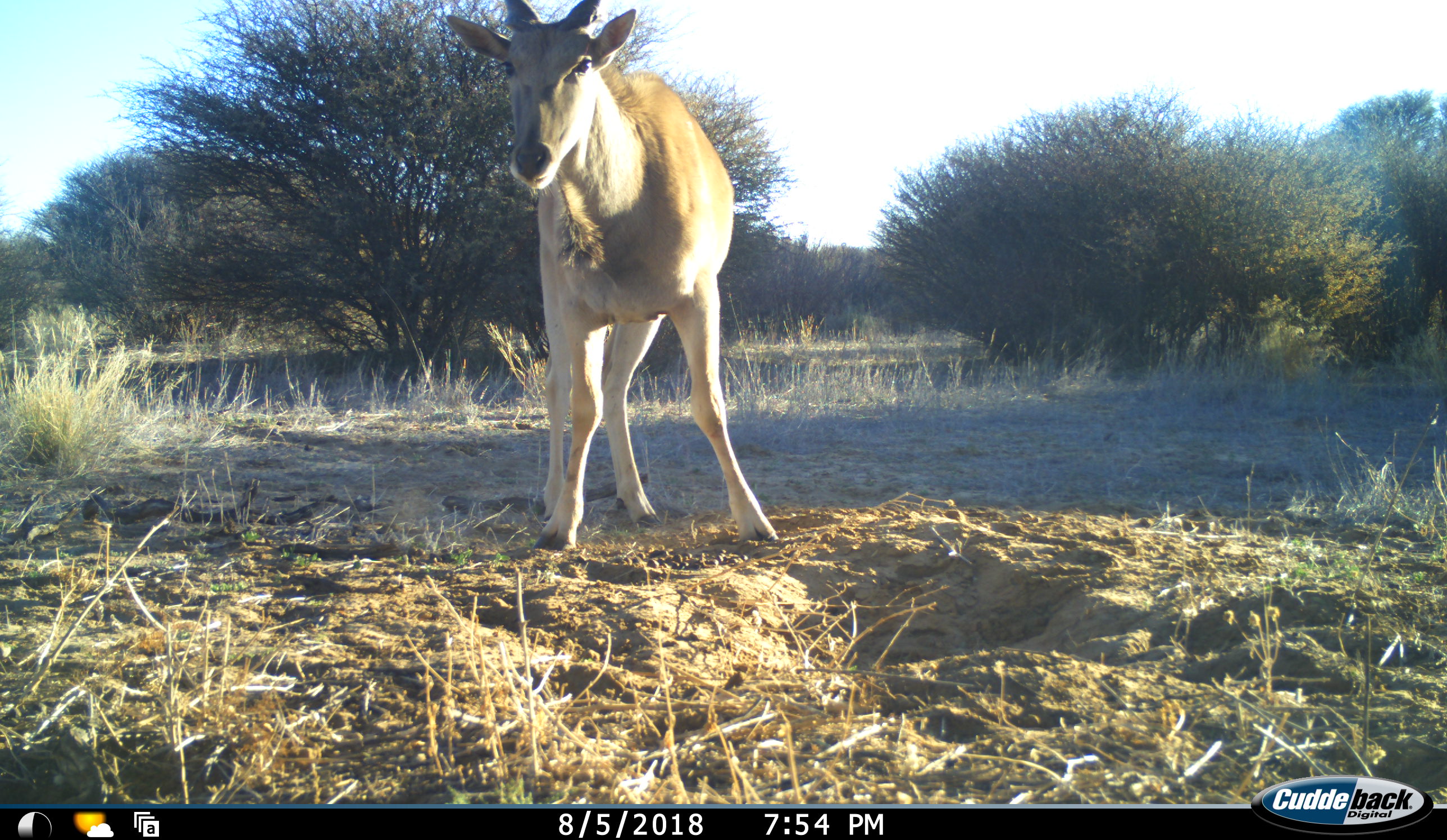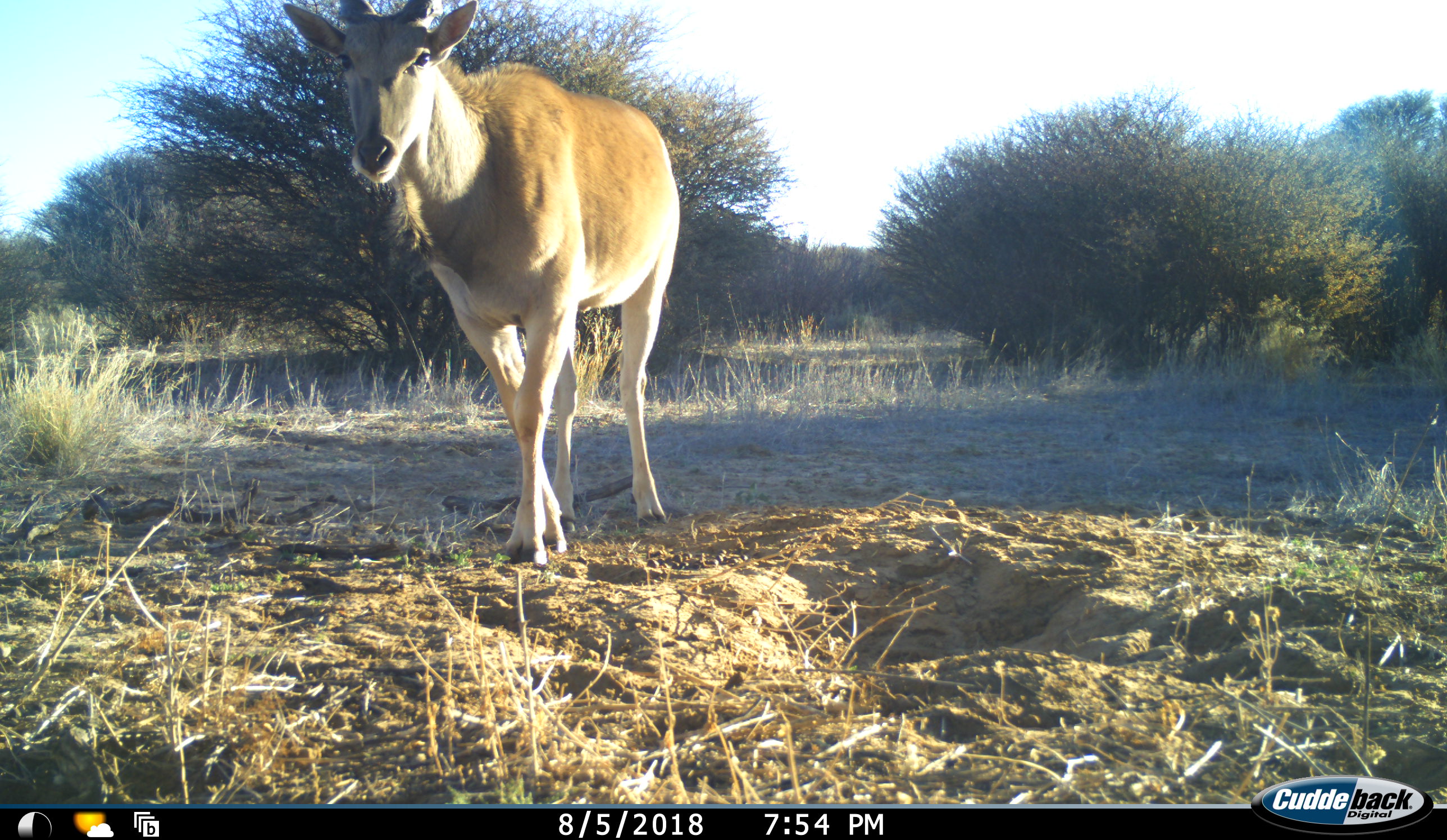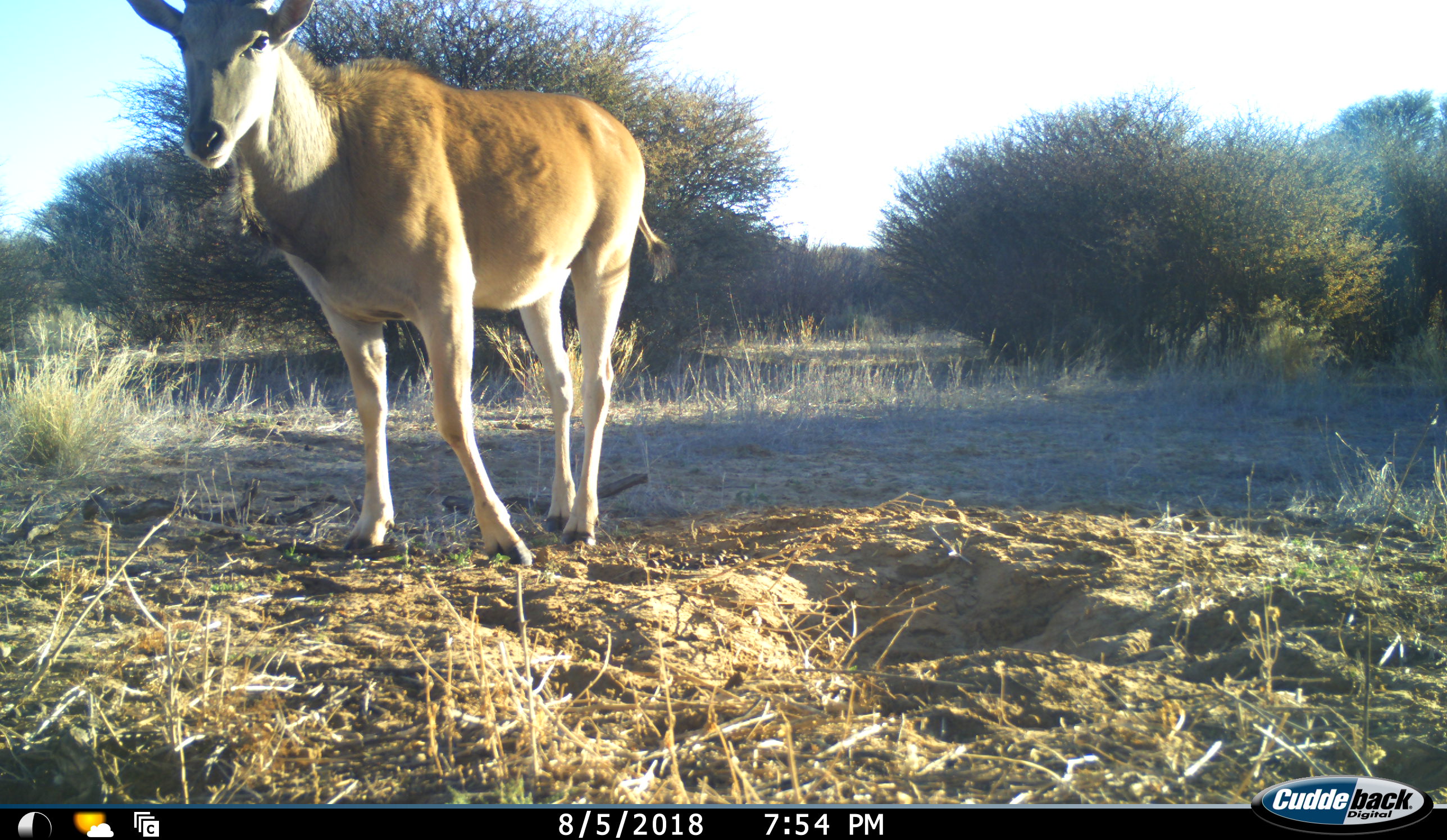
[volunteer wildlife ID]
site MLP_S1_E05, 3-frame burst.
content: unidentified animal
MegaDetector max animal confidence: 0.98